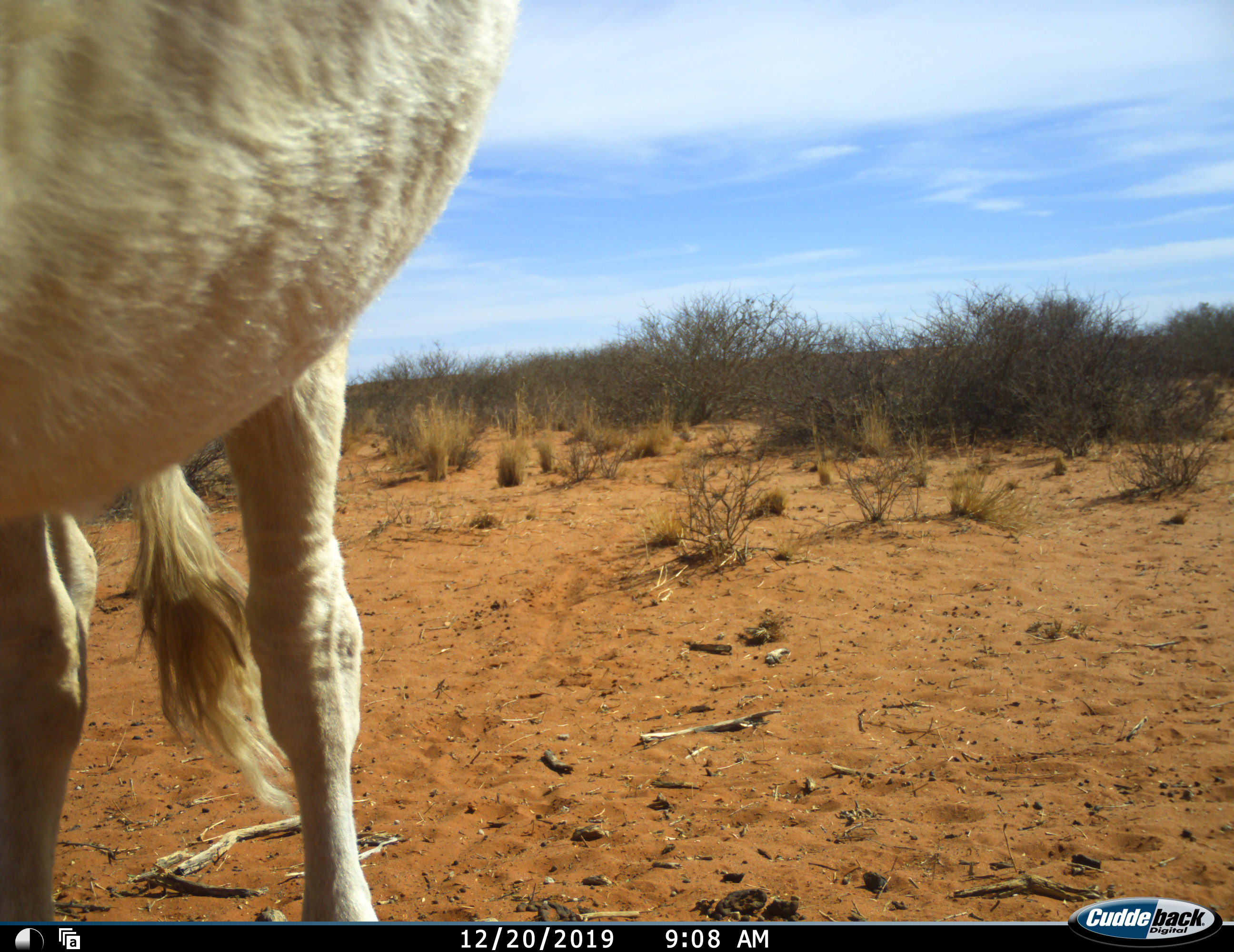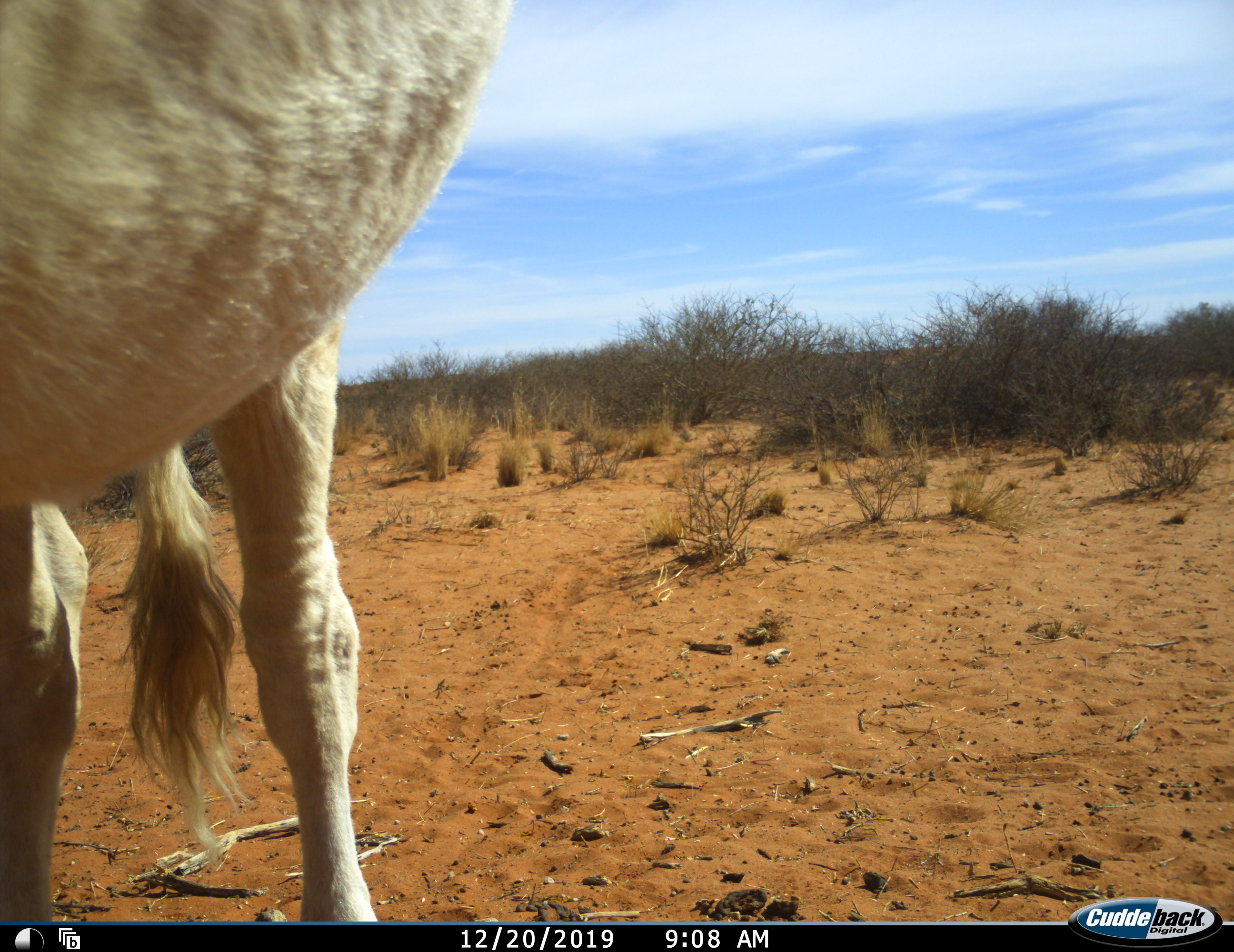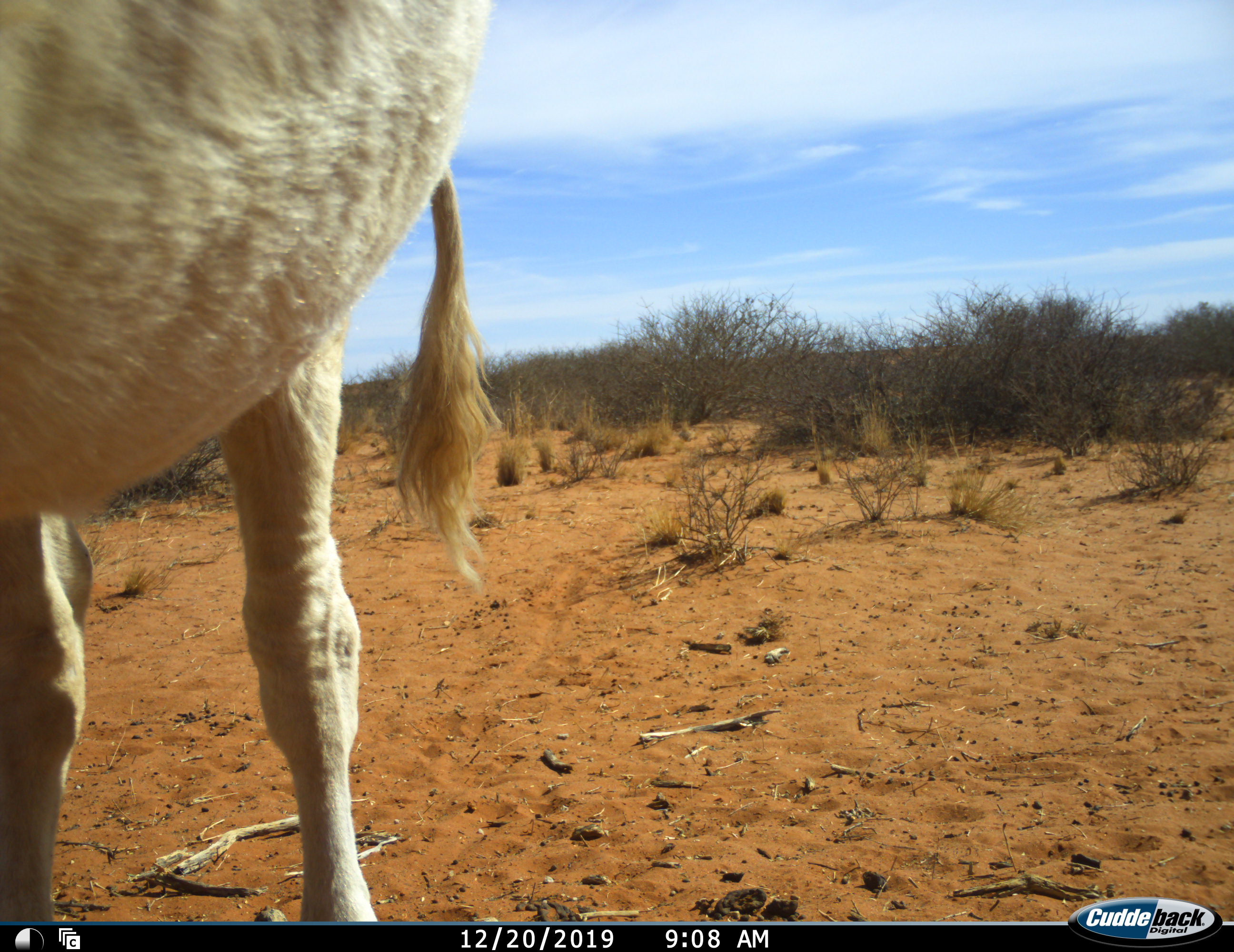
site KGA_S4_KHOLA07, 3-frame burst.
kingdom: Animalia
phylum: Chordata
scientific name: Vertebrata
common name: domestic animal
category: domesticanimal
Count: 1.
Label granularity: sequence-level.